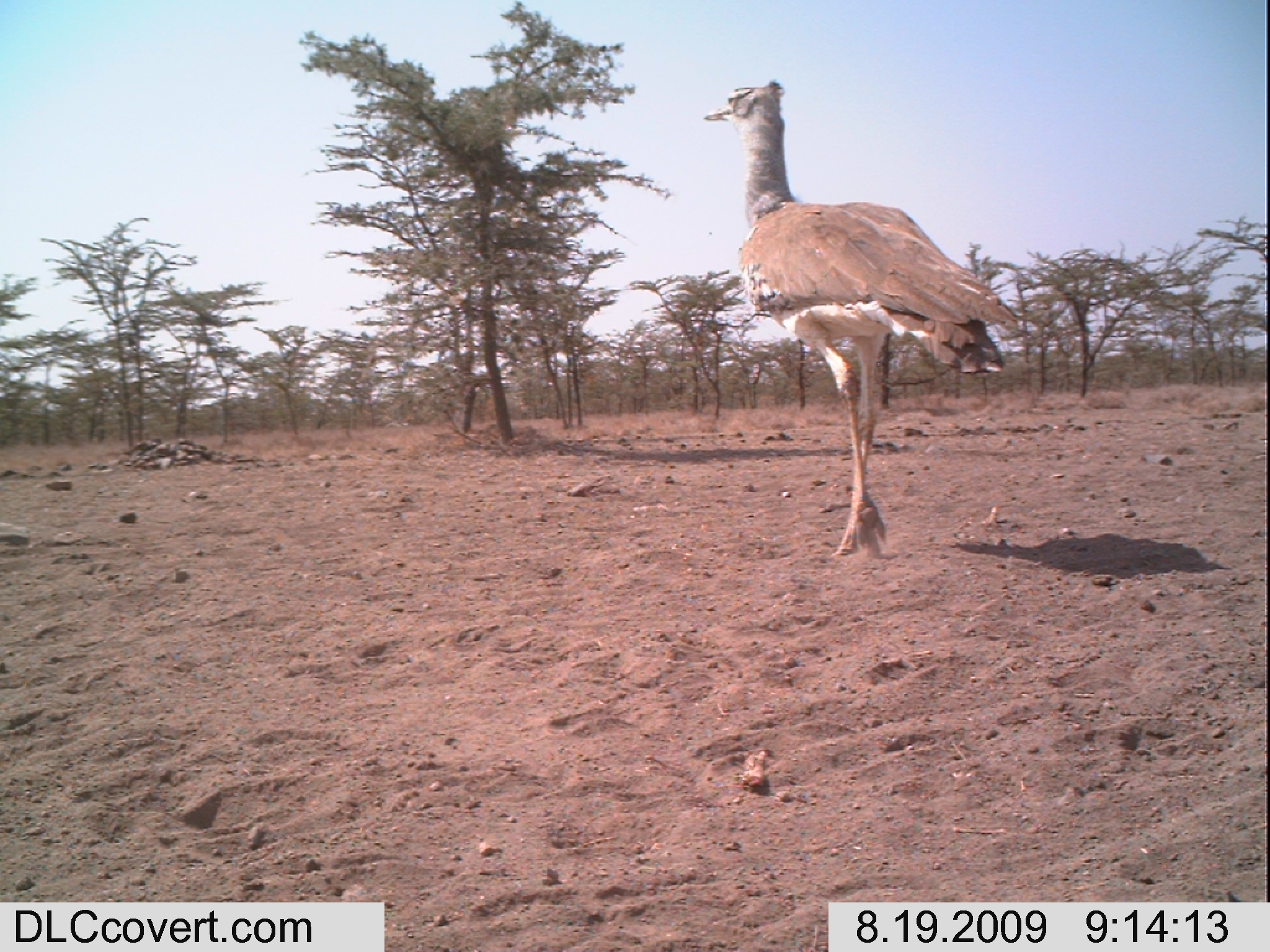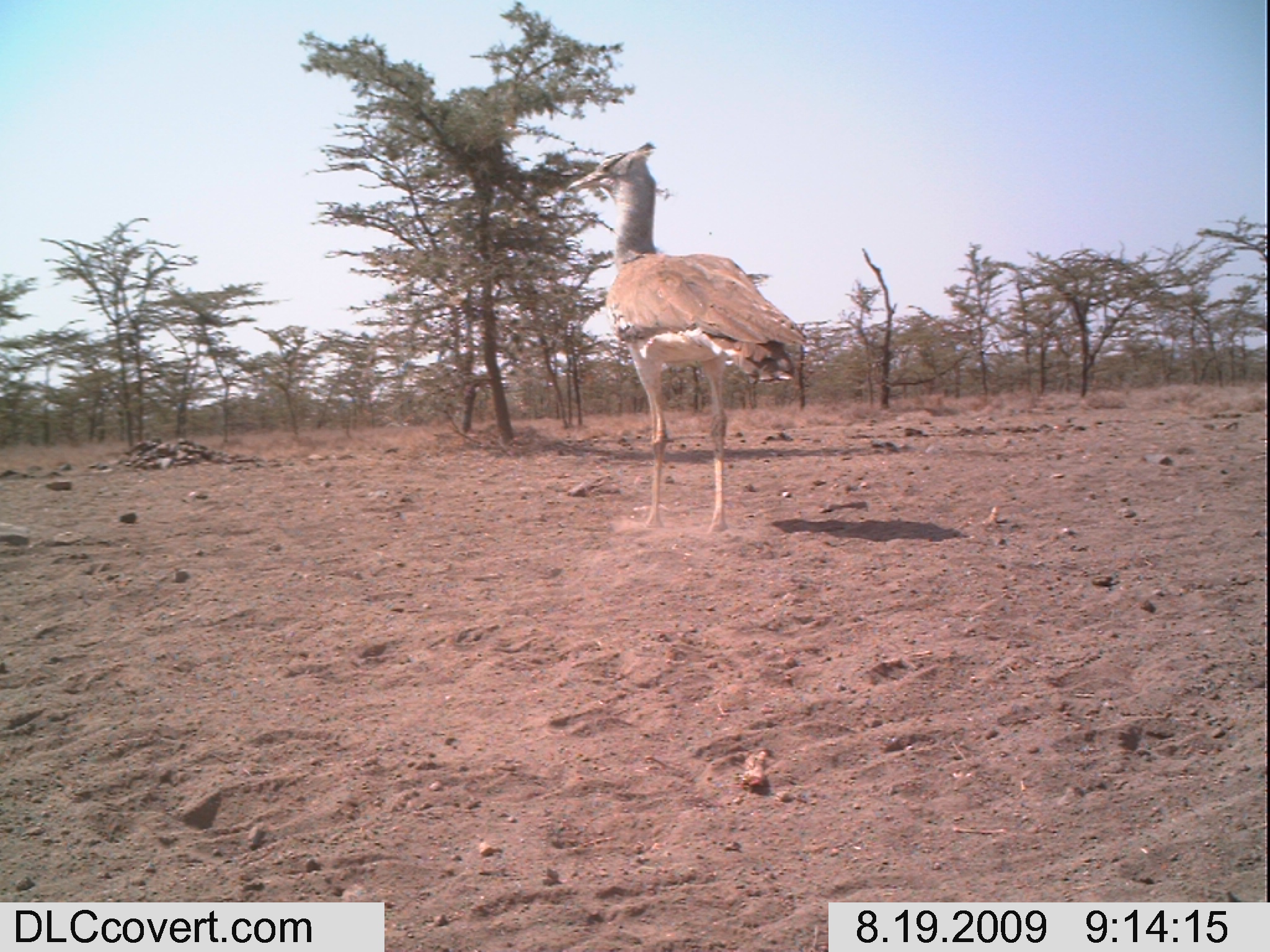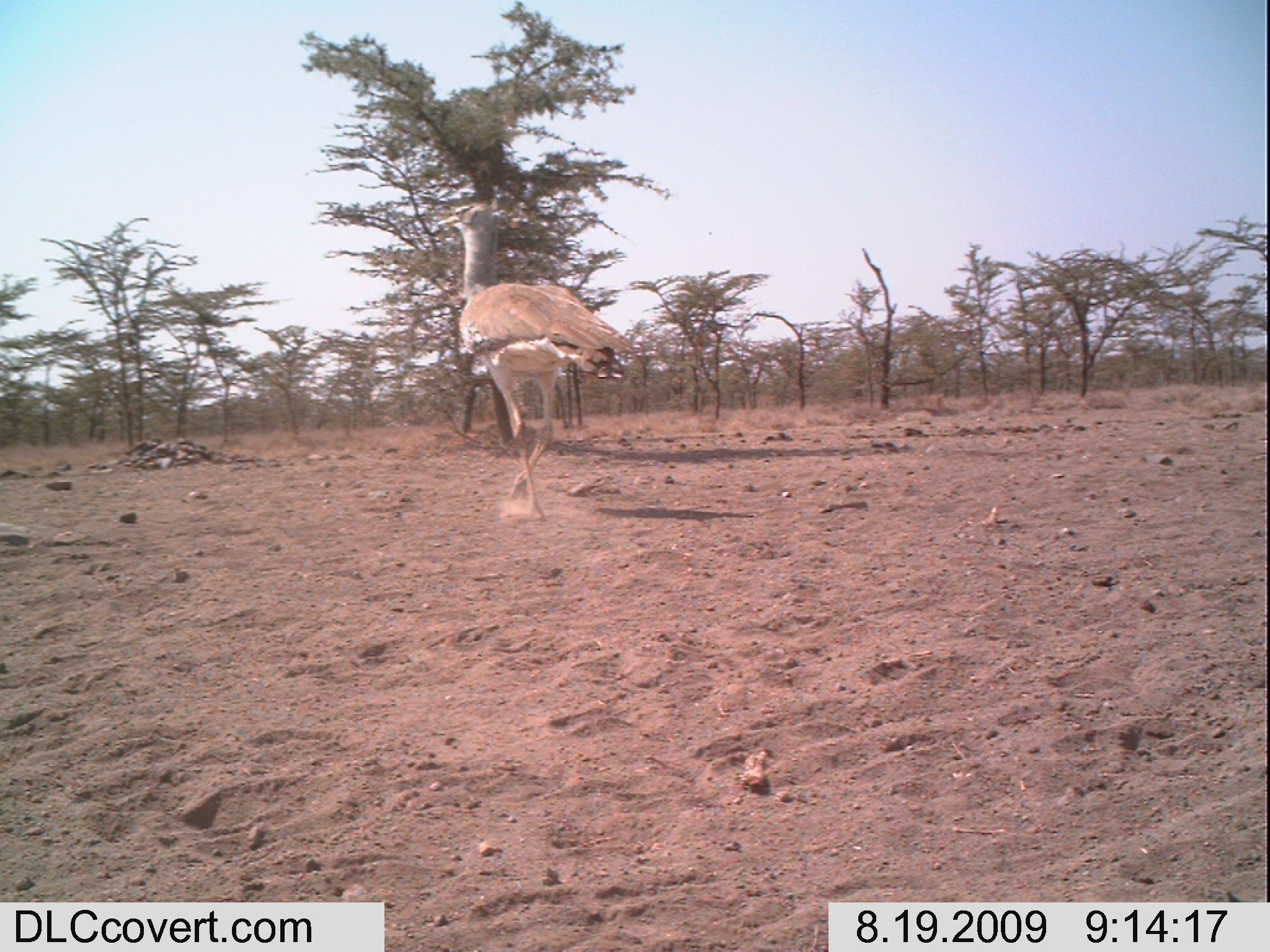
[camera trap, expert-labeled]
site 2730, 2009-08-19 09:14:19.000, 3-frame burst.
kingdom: Animalia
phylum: Chordata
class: Aves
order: Otidiformes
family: Otididae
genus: Ardeotis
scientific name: Ardeotis kori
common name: kori bustard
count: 1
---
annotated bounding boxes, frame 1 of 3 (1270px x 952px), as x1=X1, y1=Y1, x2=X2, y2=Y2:
ardeotis kori: x1=696, y1=76, x2=1027, y2=561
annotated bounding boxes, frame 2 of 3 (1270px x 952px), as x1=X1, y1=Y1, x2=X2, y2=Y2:
ardeotis kori: x1=563, y1=139, x2=814, y2=533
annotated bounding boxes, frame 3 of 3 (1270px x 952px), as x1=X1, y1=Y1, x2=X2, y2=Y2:
ardeotis kori: x1=436, y1=198, x2=641, y2=520